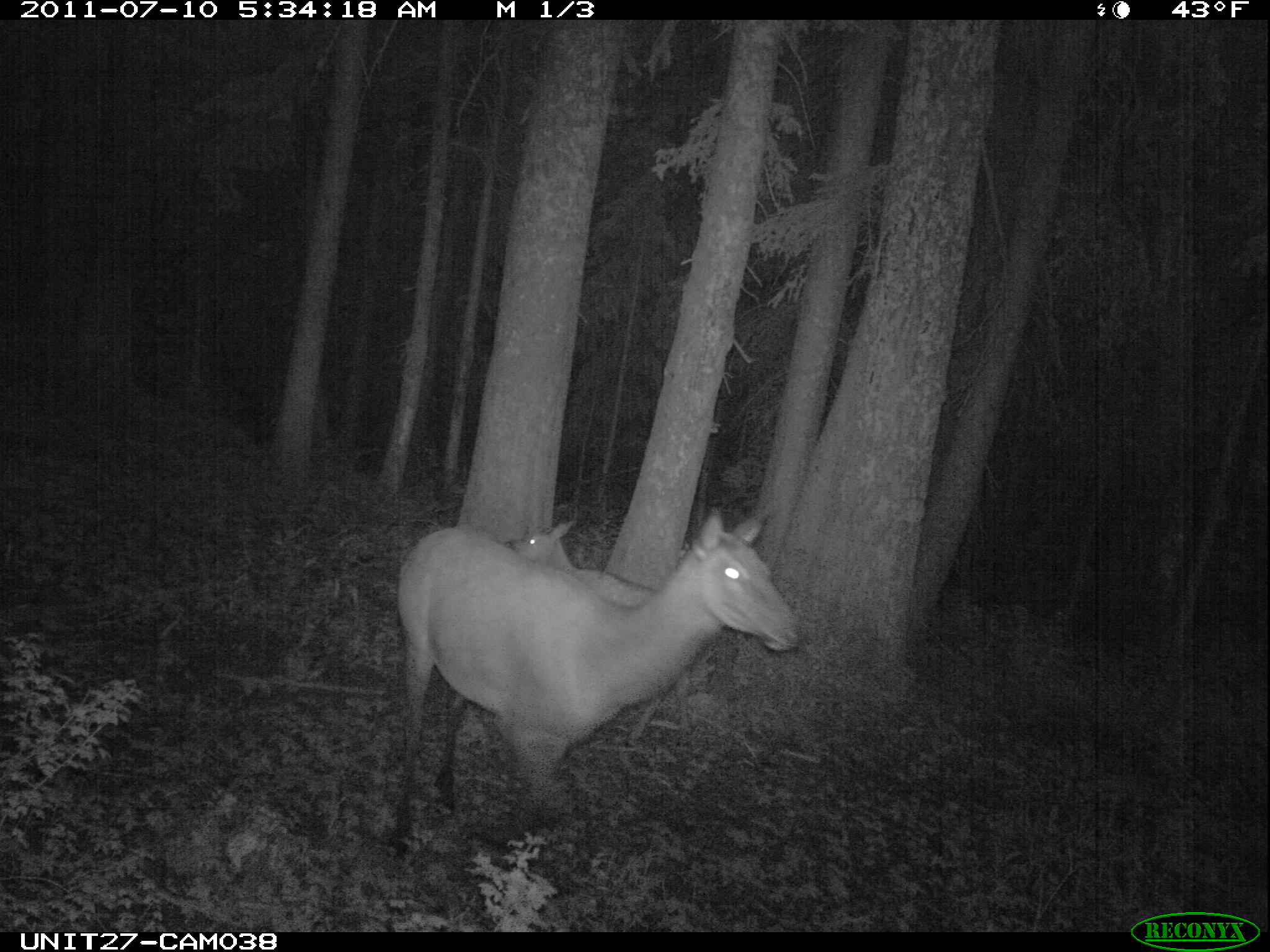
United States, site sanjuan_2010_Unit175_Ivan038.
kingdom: Animalia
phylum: Chordata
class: Mammalia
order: Artiodactyla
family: Cervidae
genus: Cervus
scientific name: Cervus elaphus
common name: red deer